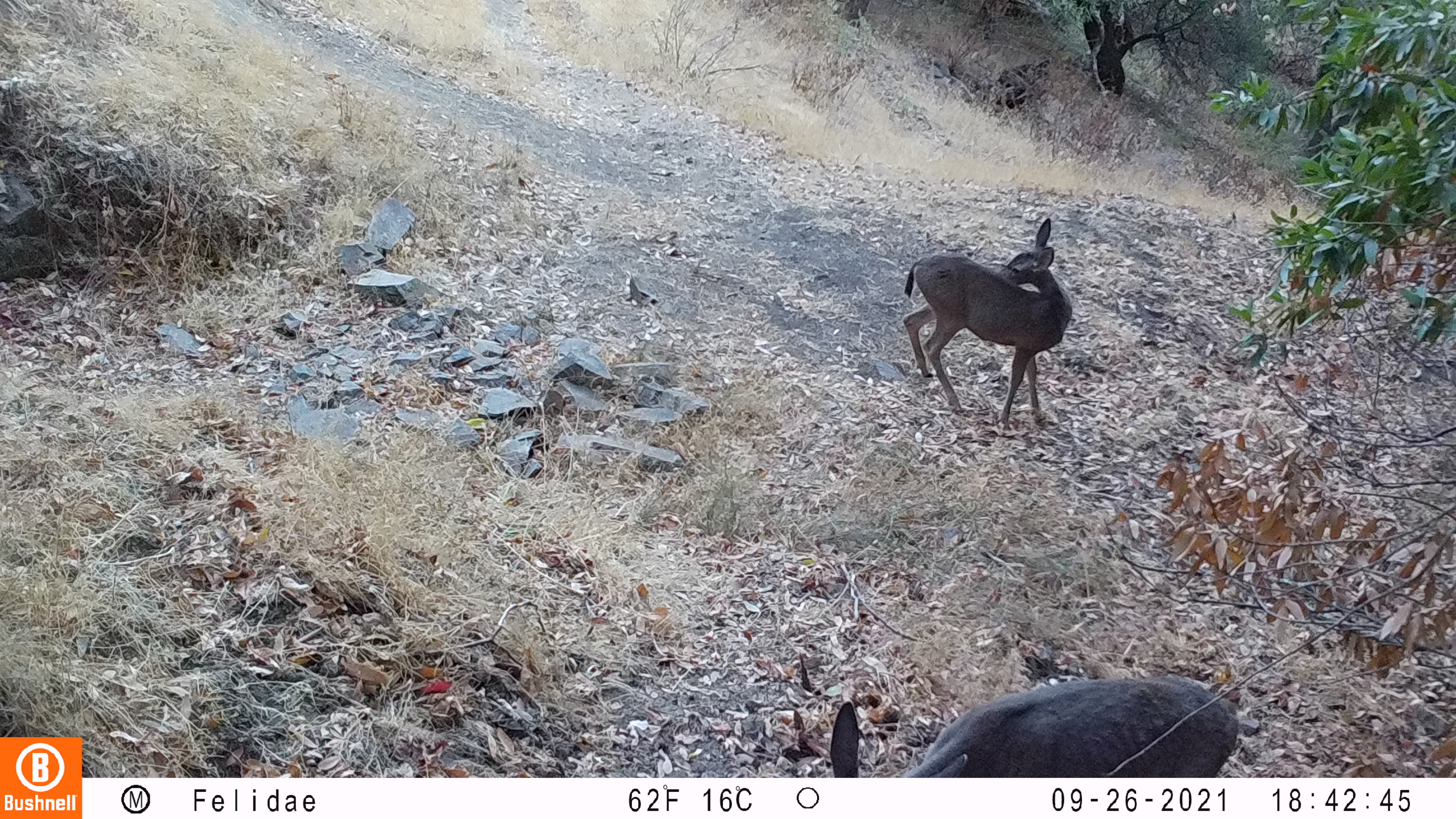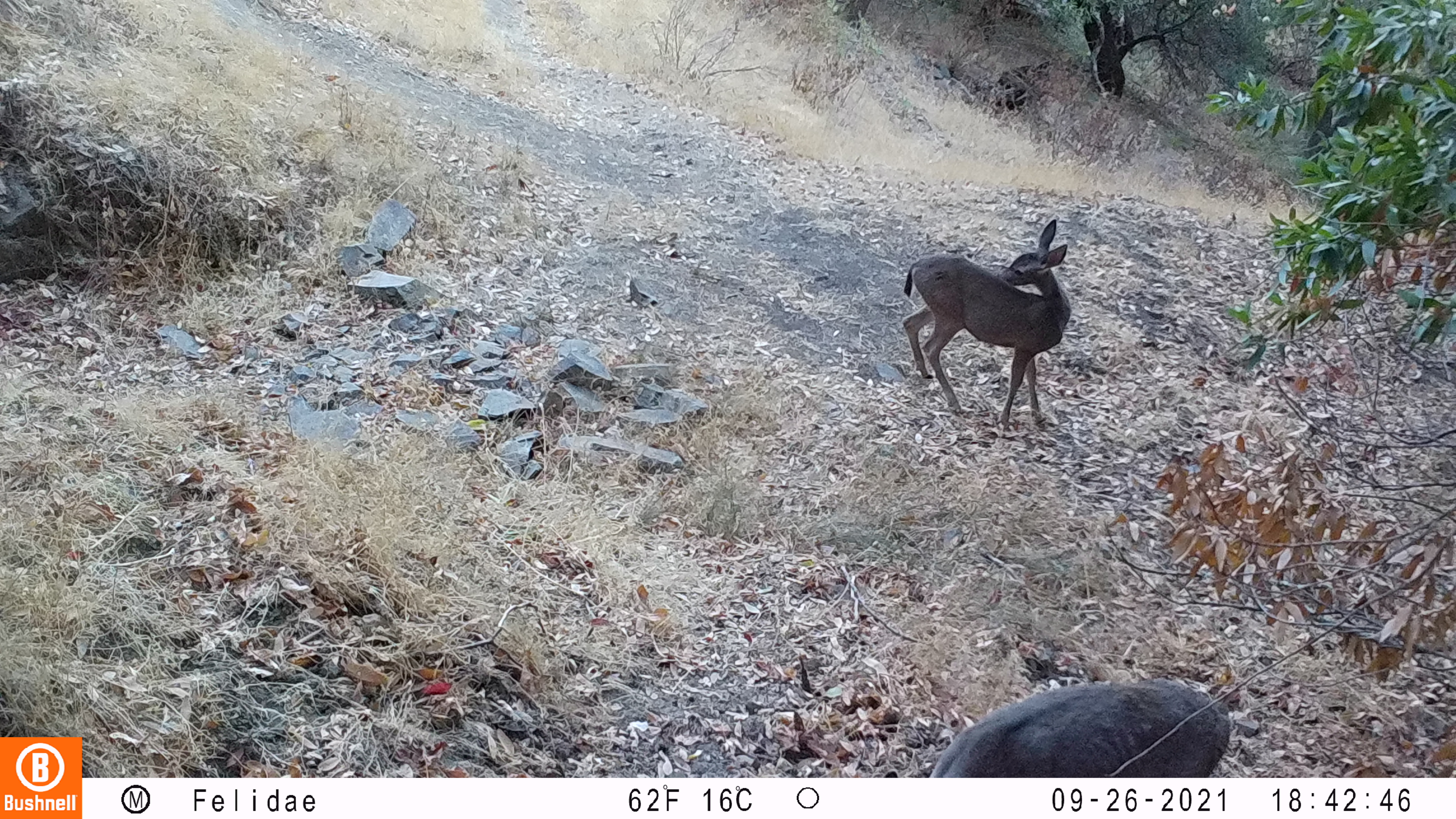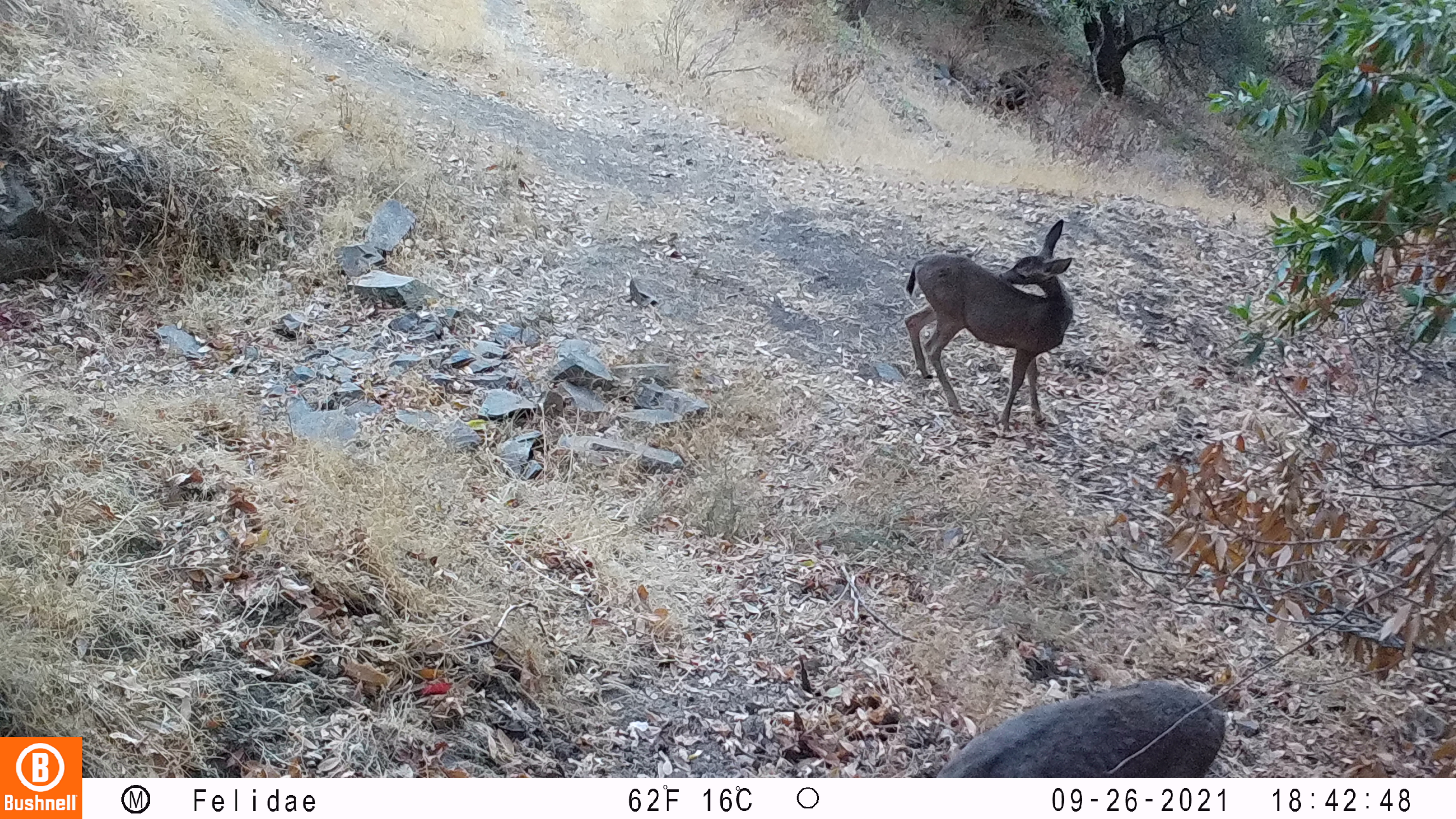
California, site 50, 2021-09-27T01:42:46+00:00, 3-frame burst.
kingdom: Animalia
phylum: Chordata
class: Mammalia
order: Artiodactyla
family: Cervidae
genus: Odocoileus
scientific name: Odocoileus hemionus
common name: mule deer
Mule deer (Odocoileus hemionus).